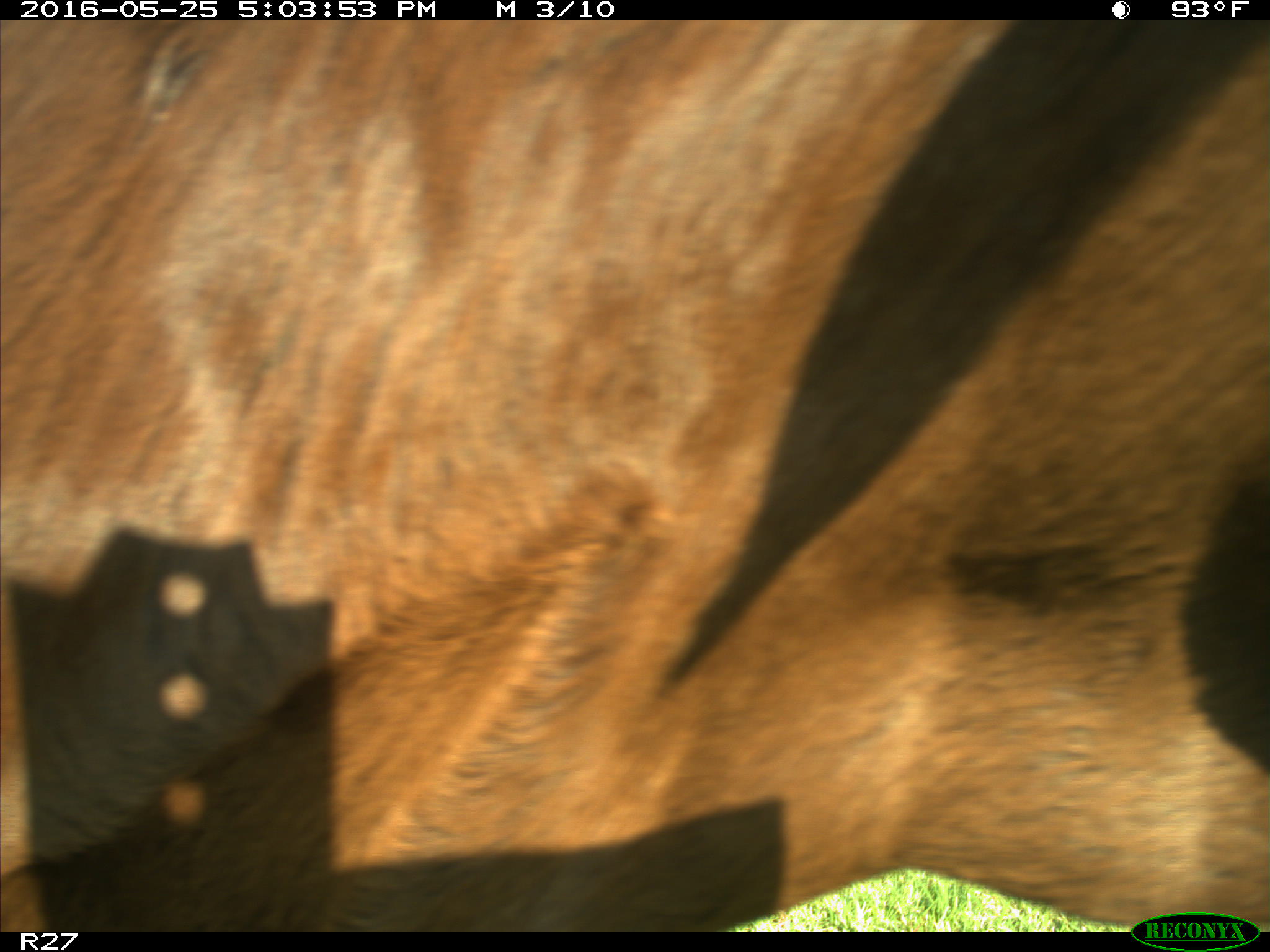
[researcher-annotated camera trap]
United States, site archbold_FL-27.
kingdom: Animalia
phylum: Chordata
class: Mammalia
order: Artiodactyla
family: Bovidae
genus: Bos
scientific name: Bos taurus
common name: domestic cow